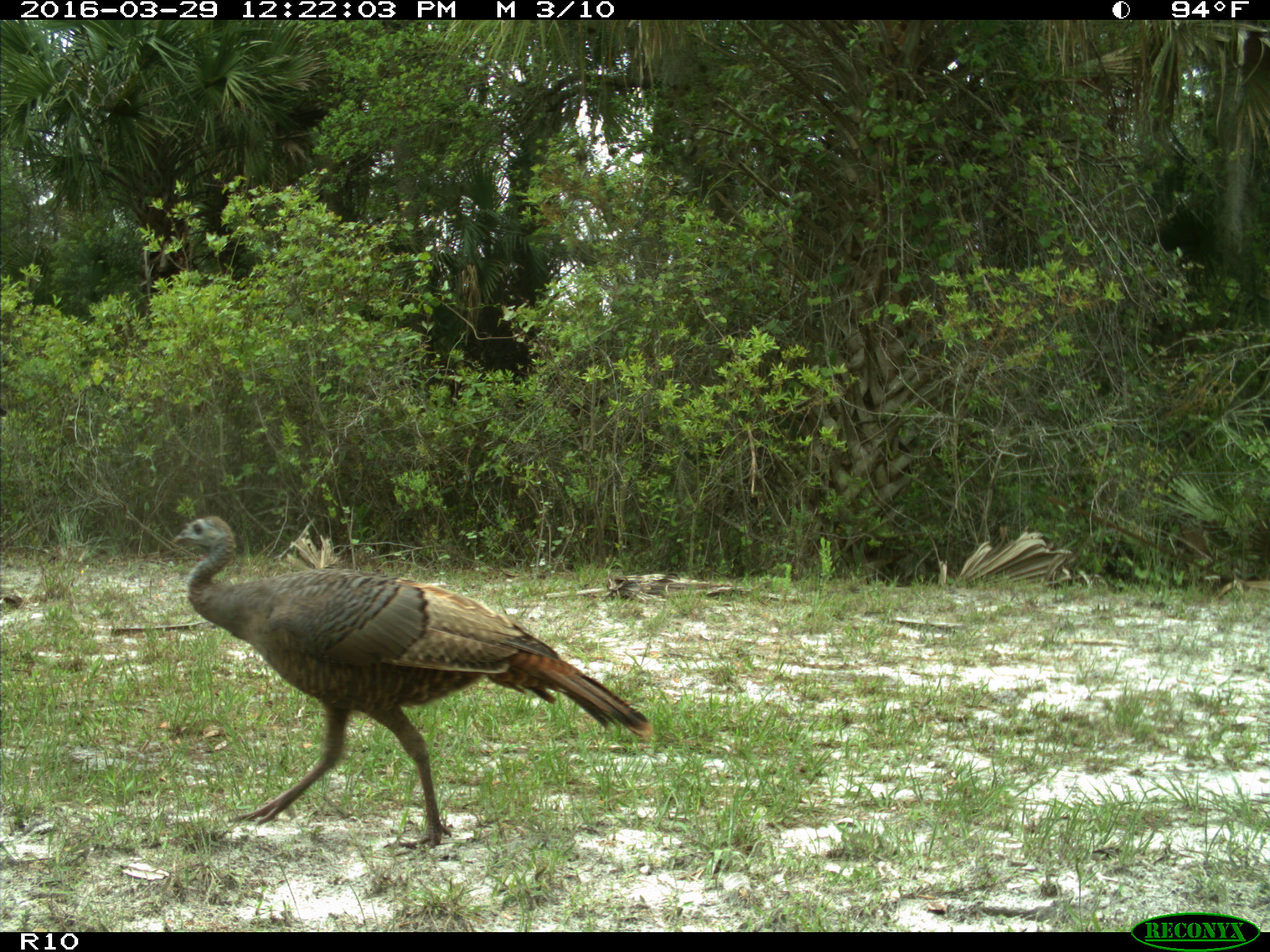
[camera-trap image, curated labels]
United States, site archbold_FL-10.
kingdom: Animalia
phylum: Chordata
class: Aves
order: Galliformes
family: Phasianidae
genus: Meleagris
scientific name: Meleagris gallopavo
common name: wild turkey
Meleagris gallopavo (wild turkey).